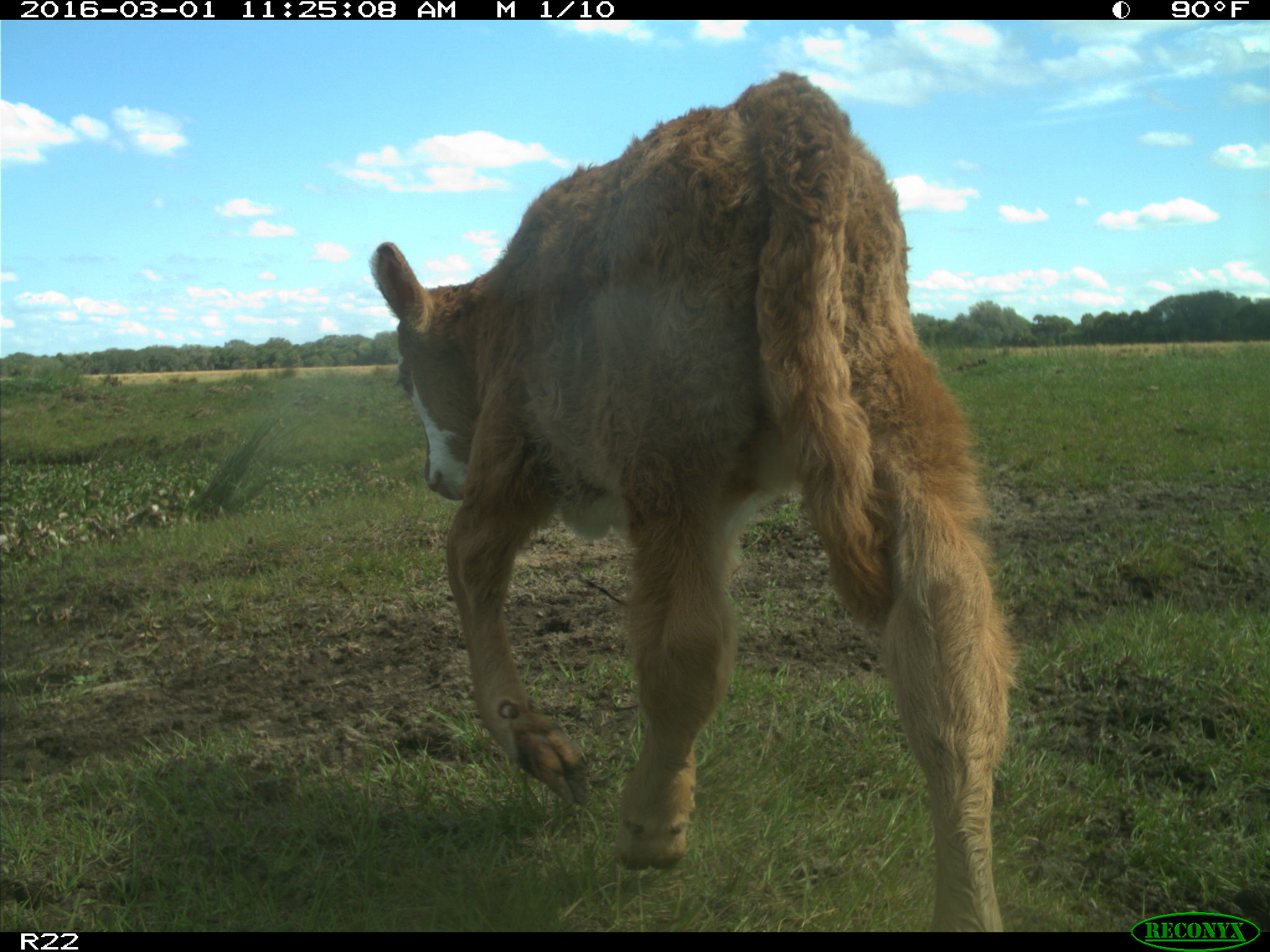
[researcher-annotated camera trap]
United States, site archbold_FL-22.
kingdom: Animalia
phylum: Chordata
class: Mammalia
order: Artiodactyla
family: Bovidae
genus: Bos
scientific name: Bos taurus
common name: domestic cow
Bos taurus (domestic cow).